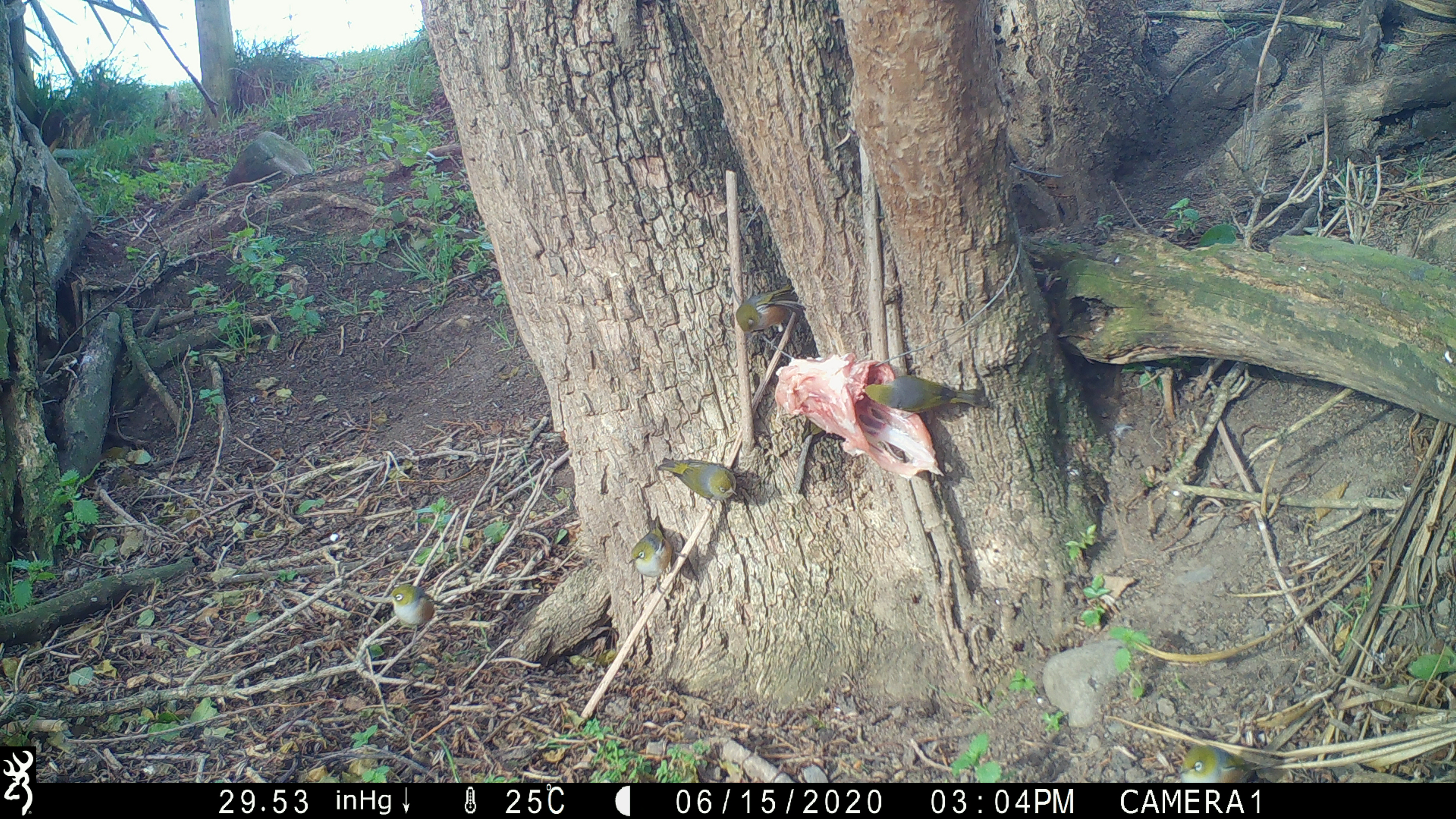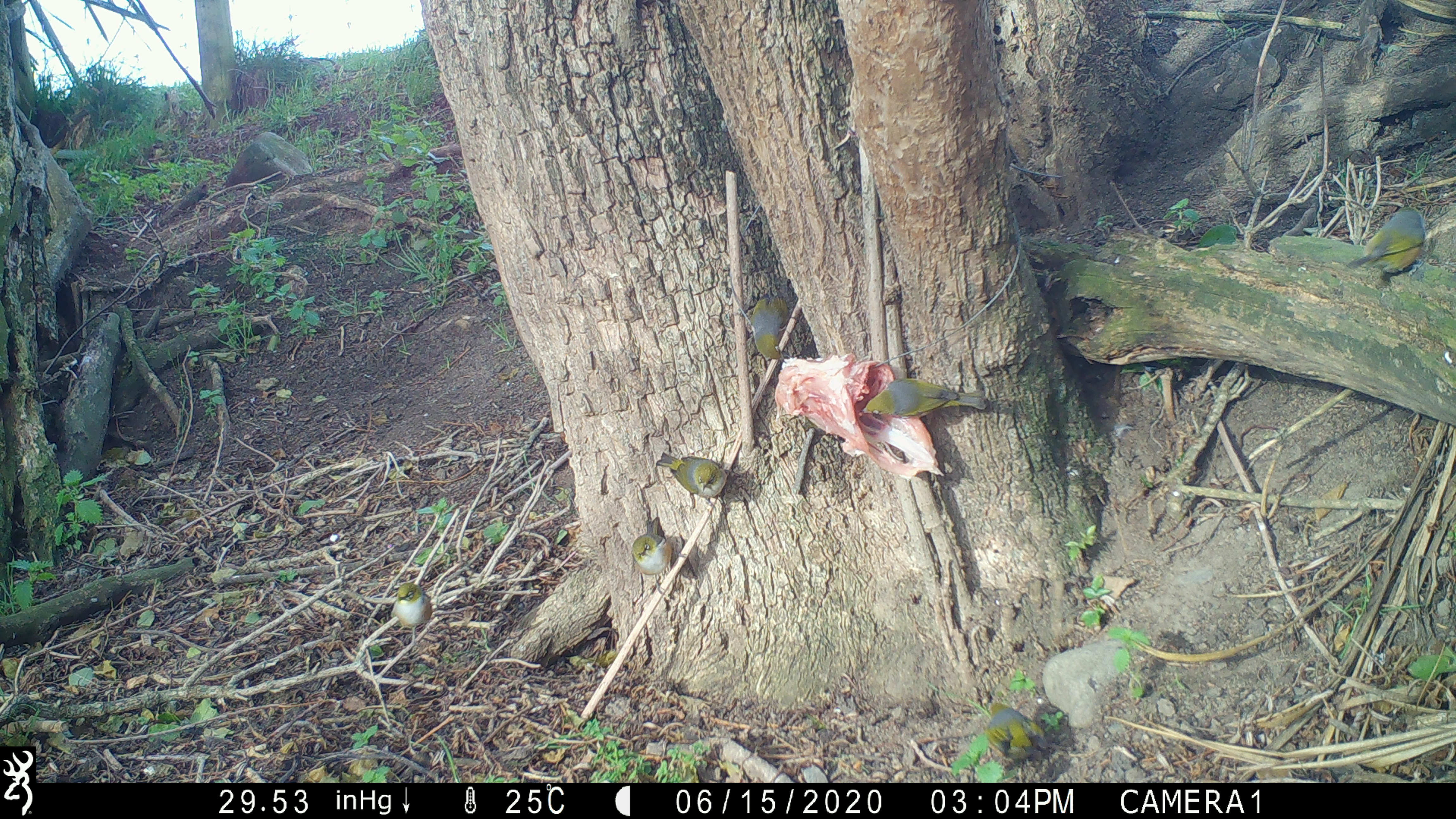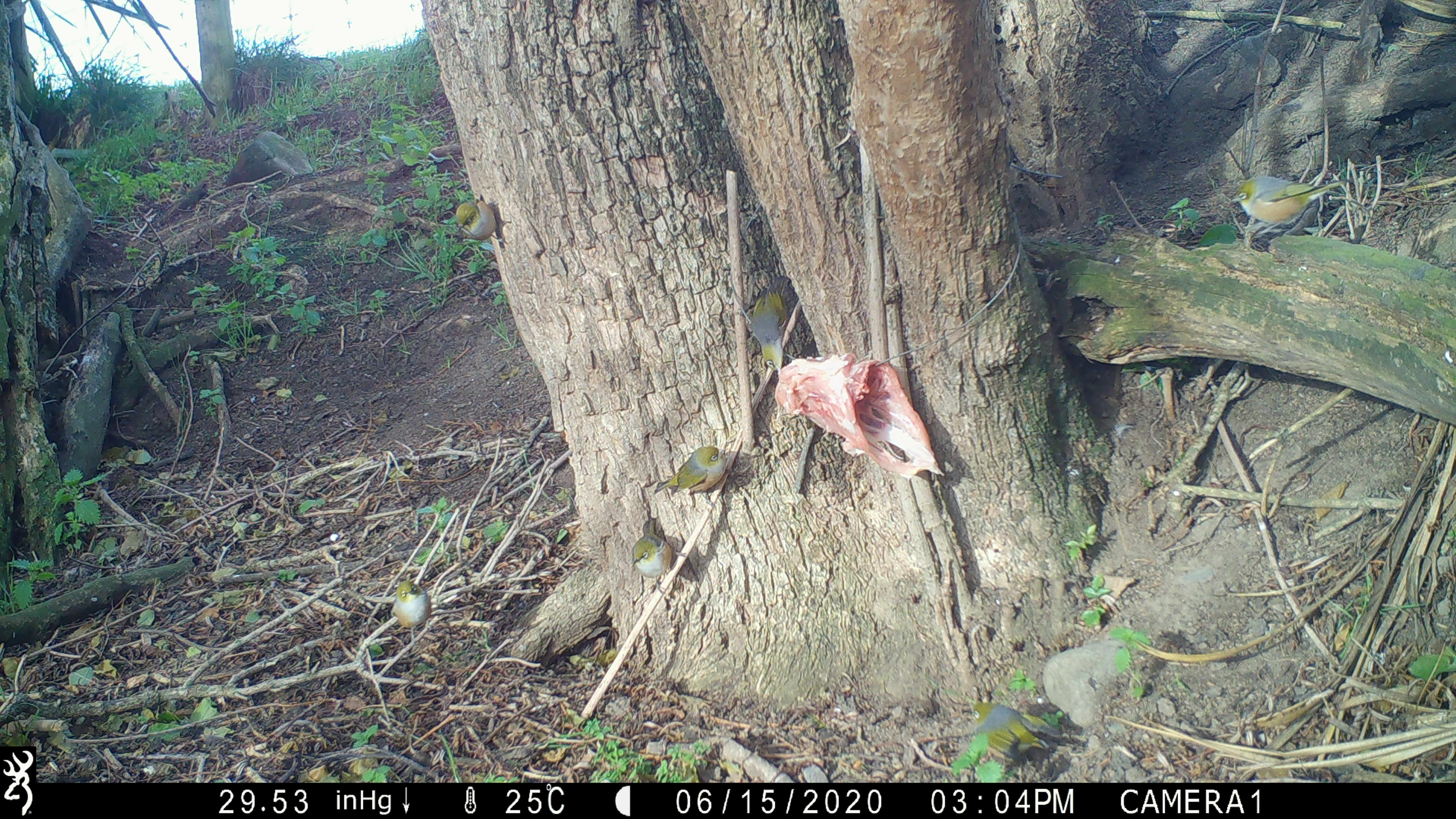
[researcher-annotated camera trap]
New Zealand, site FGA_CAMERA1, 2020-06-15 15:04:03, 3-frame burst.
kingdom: Animalia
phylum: Chordata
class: Aves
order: Passeriformes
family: Zosteropidae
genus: Zosterops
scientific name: Zosterops lateralis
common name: silvereye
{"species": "silvereye (Zosterops lateralis)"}